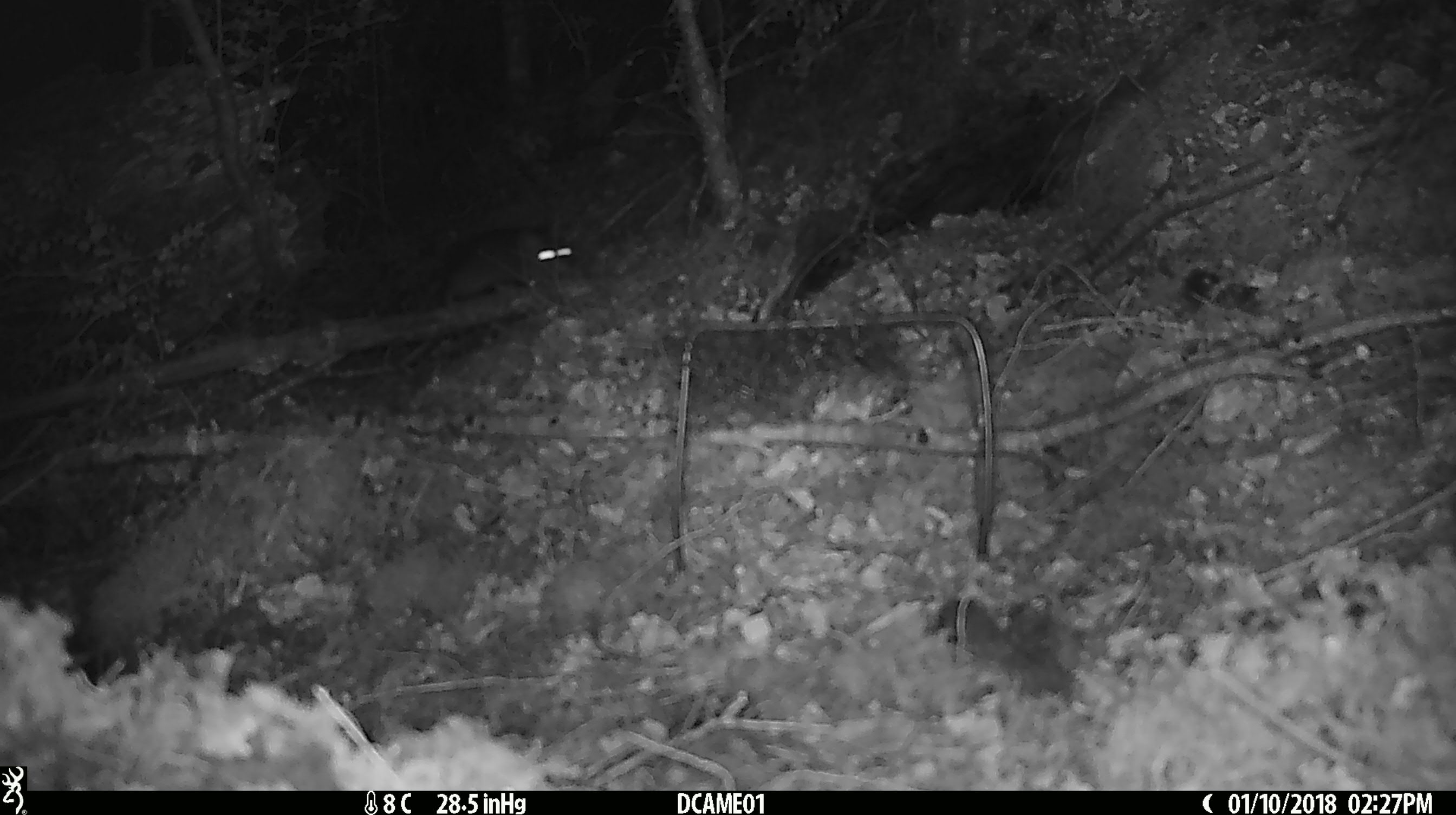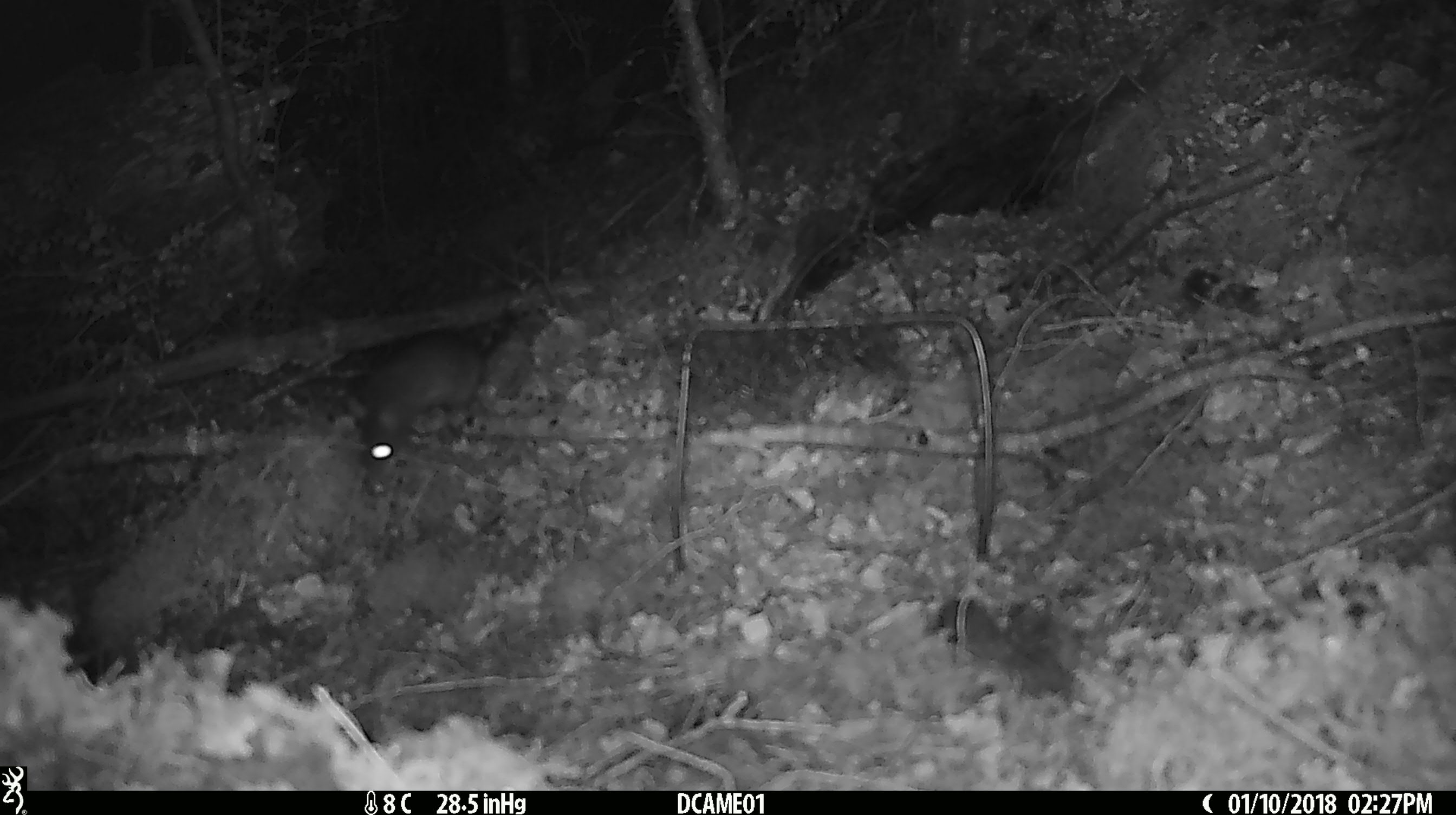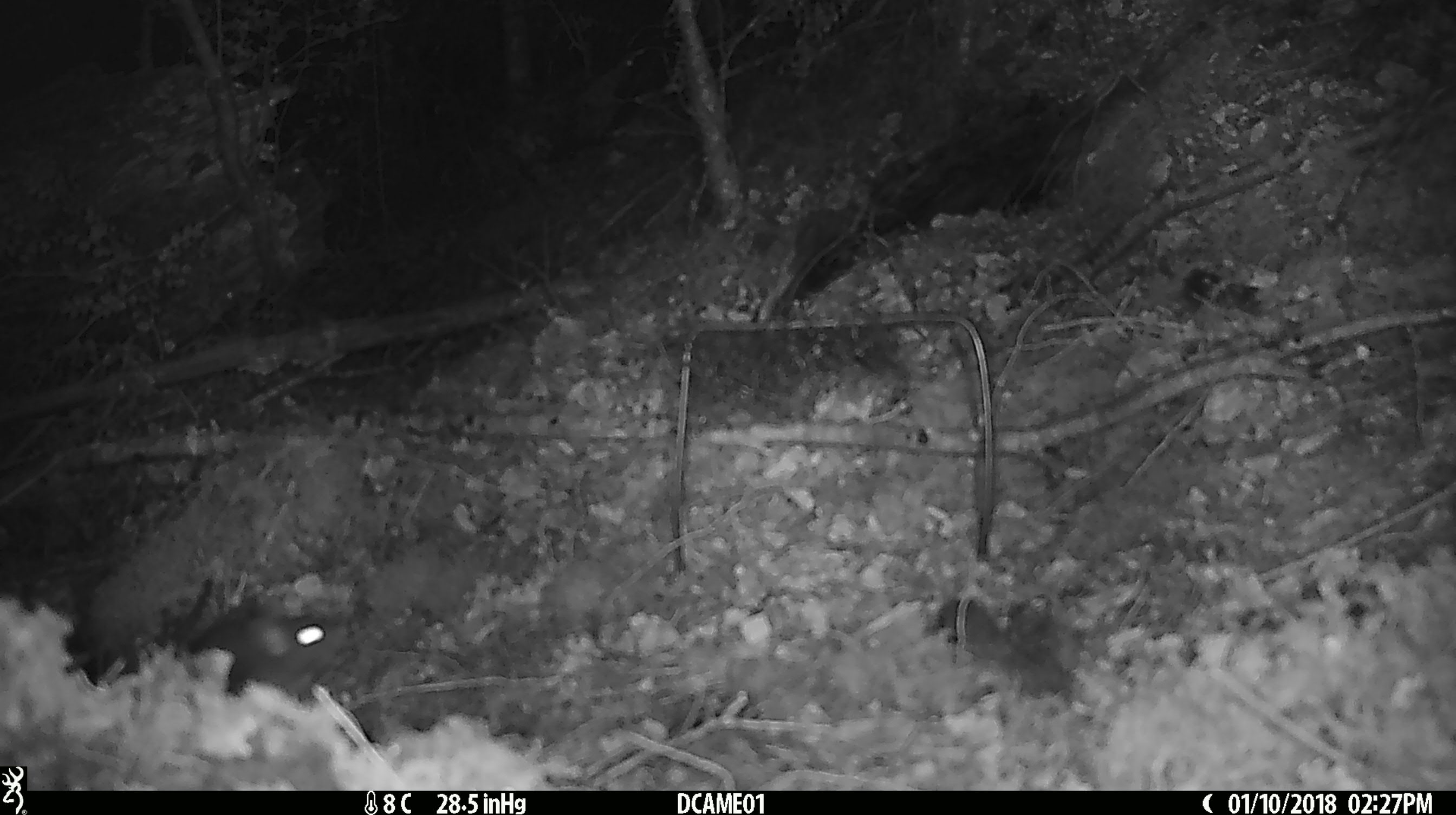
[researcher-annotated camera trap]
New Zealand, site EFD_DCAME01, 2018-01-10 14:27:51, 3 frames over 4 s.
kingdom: Animalia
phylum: Chordata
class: Mammalia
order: Rodentia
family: Muridae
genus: Rattus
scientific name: Rattus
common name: rat